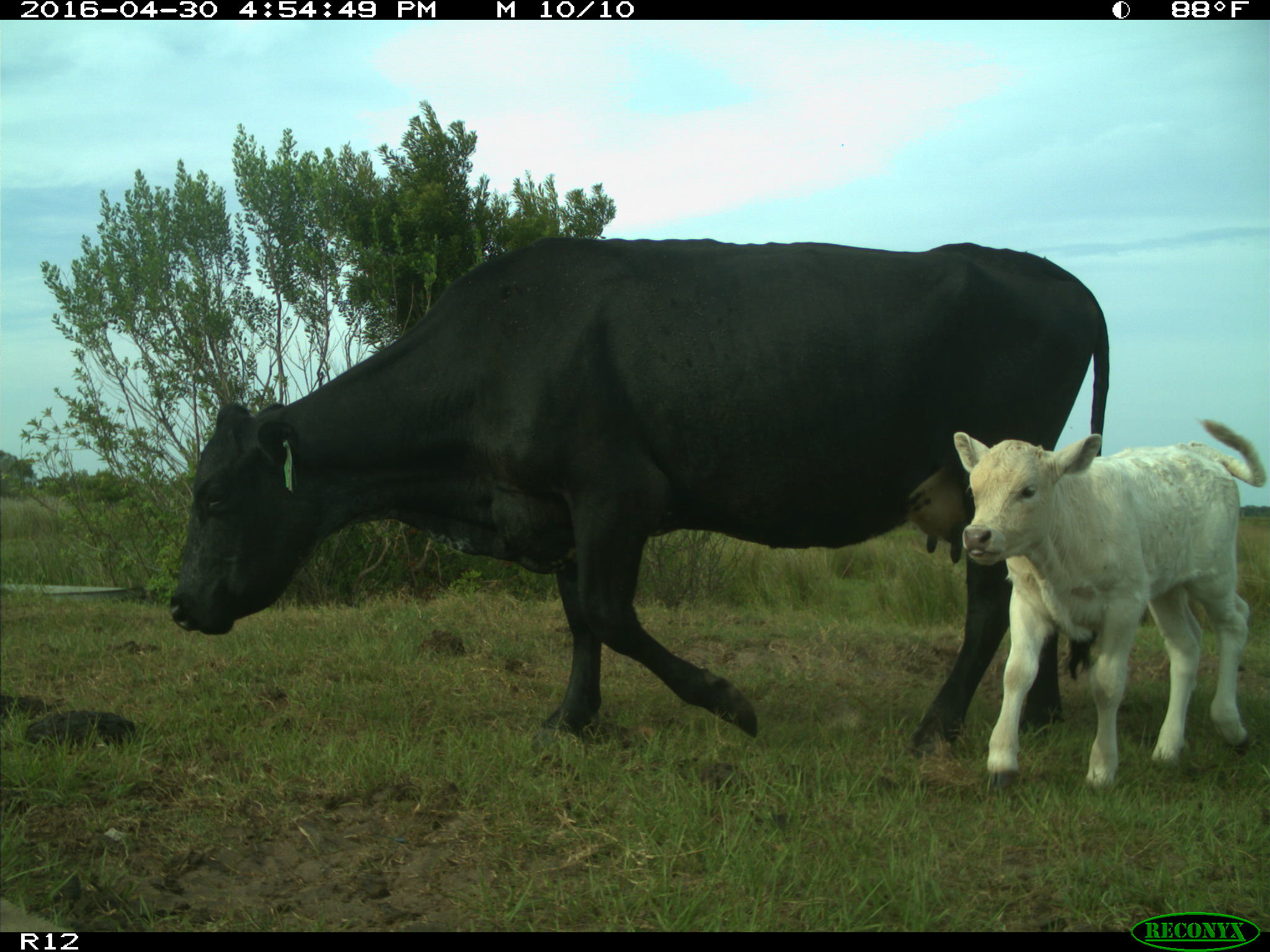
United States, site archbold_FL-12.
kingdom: Animalia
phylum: Chordata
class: Mammalia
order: Artiodactyla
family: Bovidae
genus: Bos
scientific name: Bos taurus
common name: domestic cow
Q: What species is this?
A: Bos taurus (domestic cow).